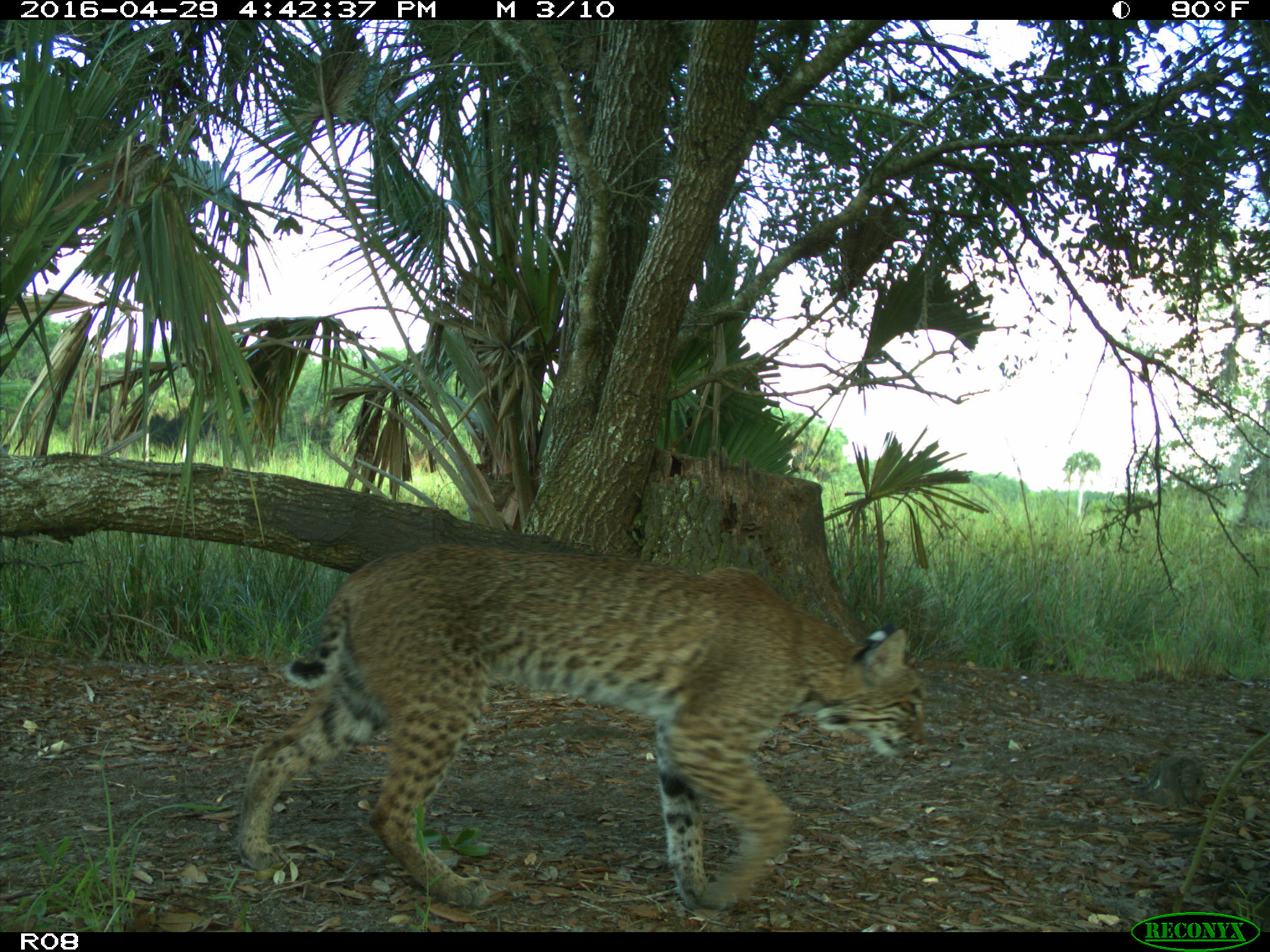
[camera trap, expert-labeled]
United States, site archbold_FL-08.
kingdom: Animalia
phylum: Chordata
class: Mammalia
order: Carnivora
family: Felidae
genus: Lynx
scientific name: Lynx rufus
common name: bobcat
Lynx rufus (bobcat).